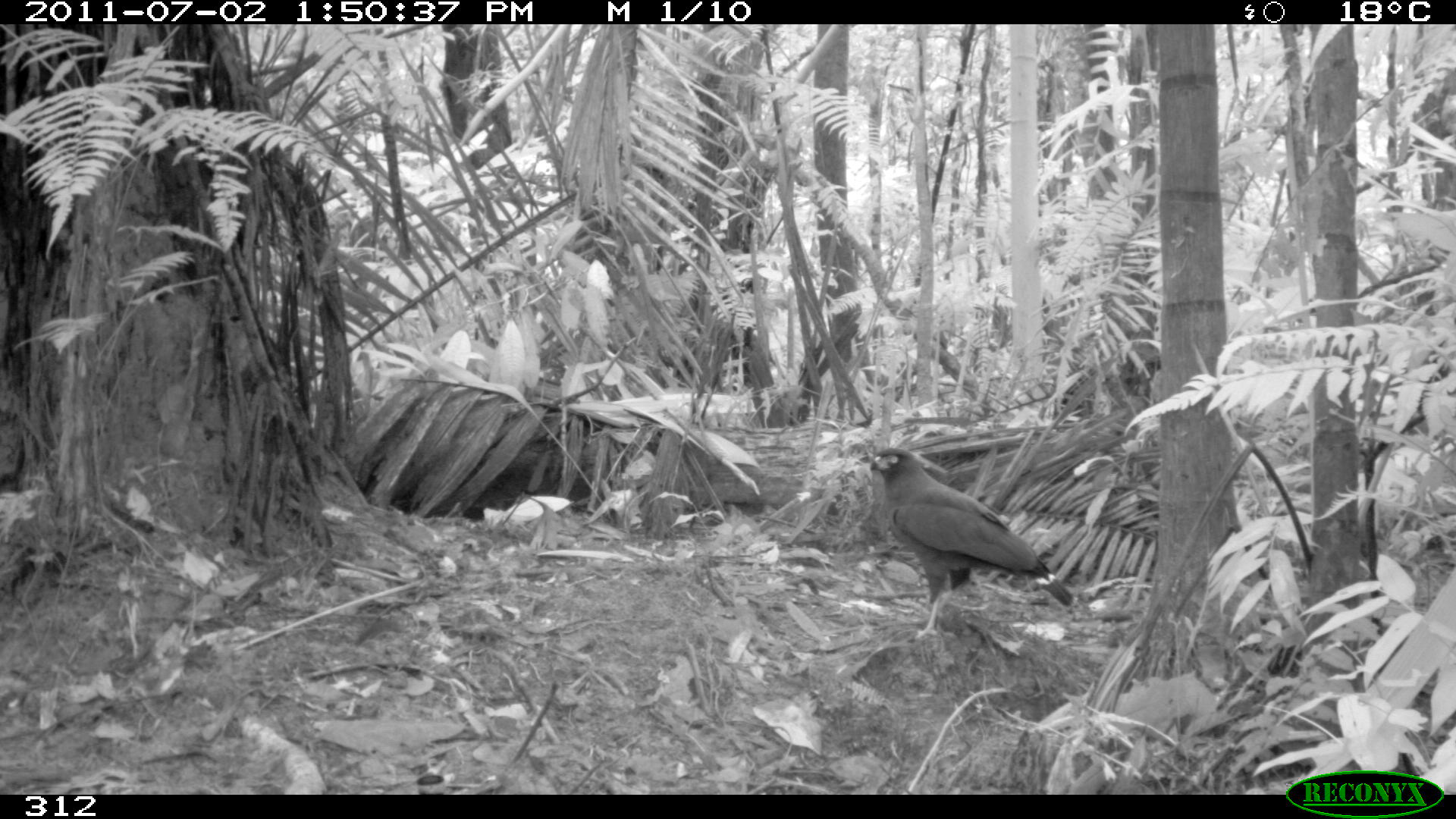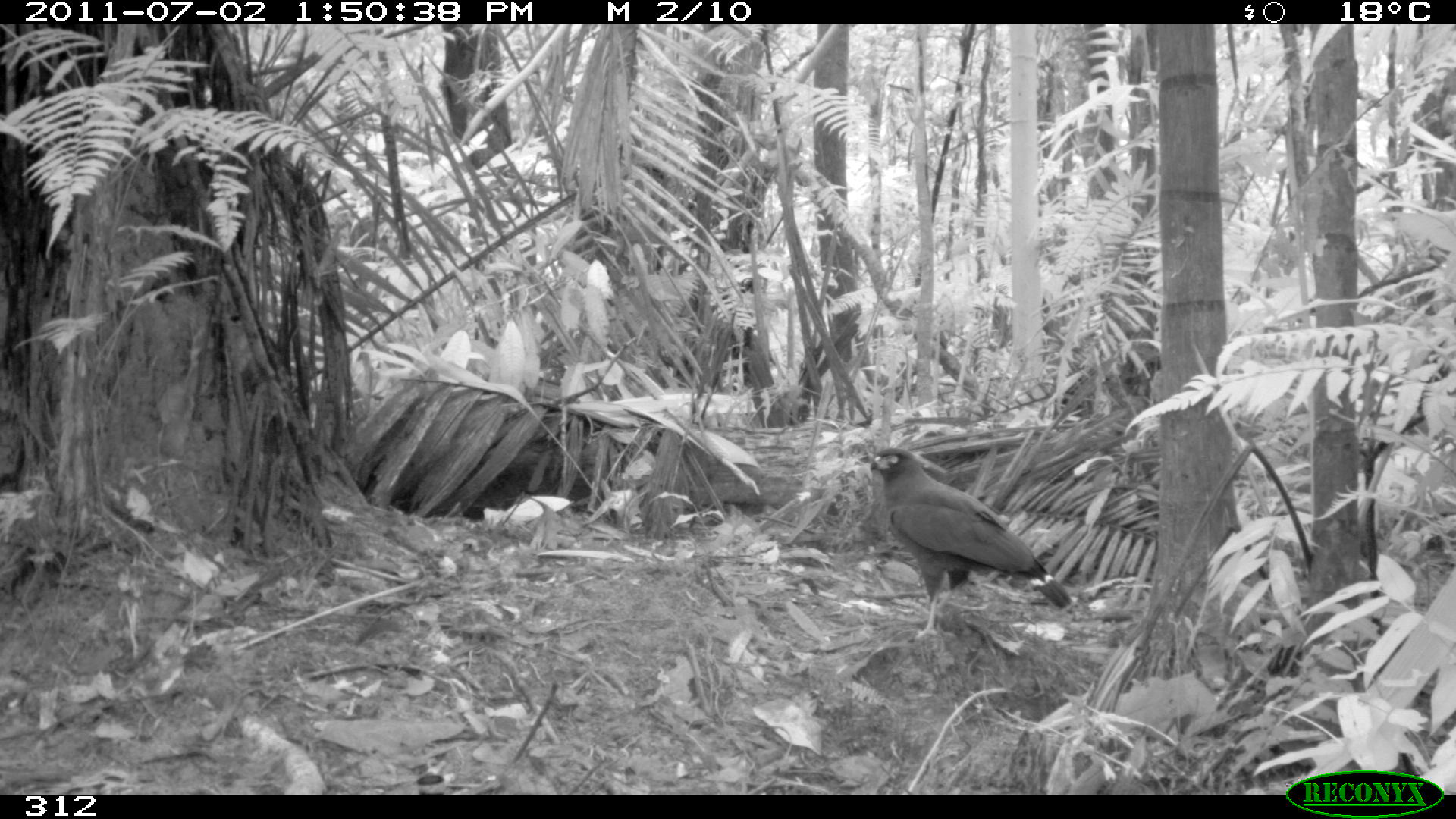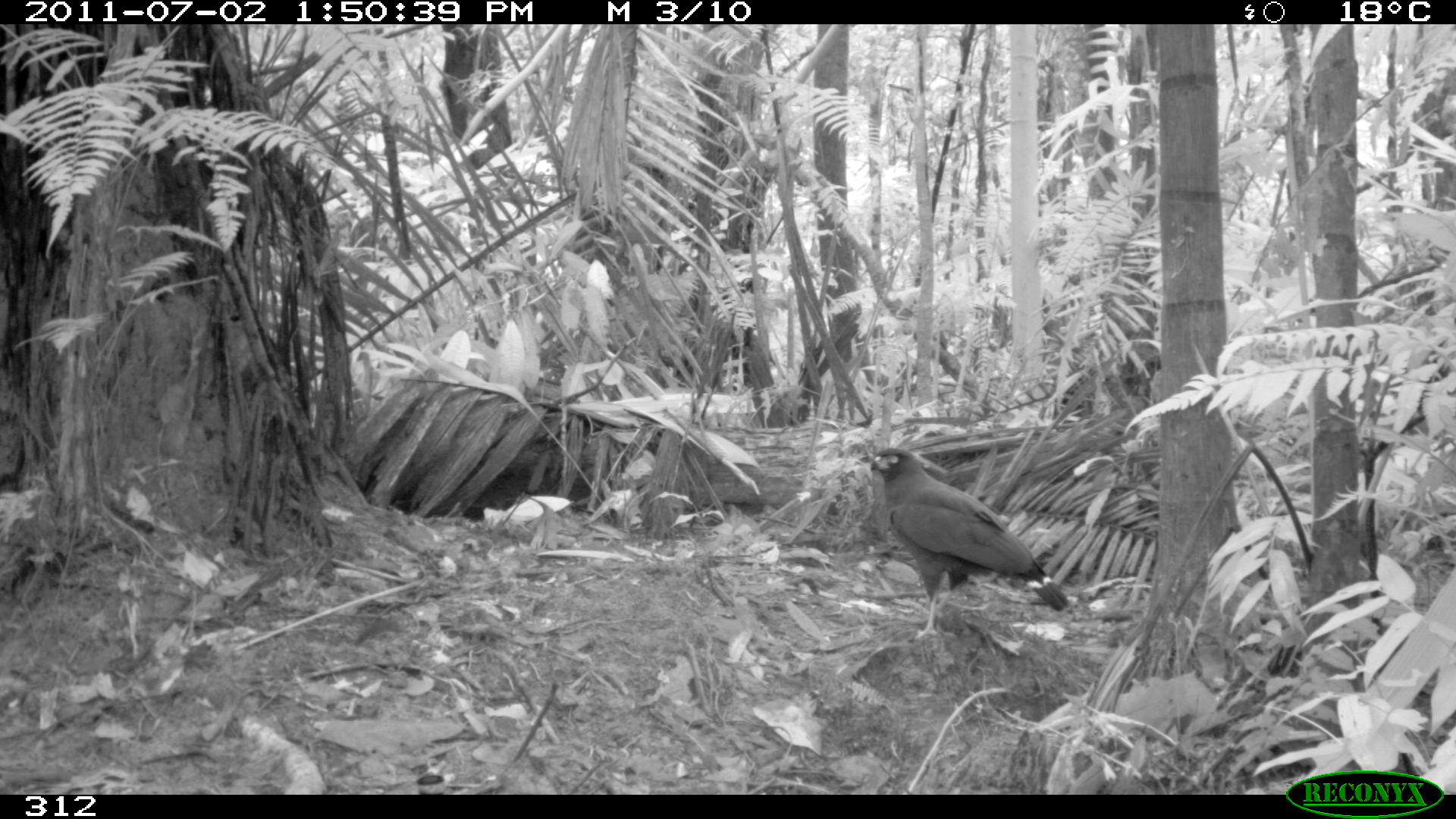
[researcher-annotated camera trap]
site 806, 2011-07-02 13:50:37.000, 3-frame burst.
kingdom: Animalia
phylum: Chordata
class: Aves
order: Accipitriformes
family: Accipitridae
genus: Buteogallus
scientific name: Buteogallus urubitinga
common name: great black hawk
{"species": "Buteogallus urubitinga (great black hawk)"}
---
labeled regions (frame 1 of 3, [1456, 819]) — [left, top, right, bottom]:
buteogallus urubitinga: [867, 445, 1074, 637]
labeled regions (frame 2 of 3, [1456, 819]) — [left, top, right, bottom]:
buteogallus urubitinga: [868, 447, 1072, 641]